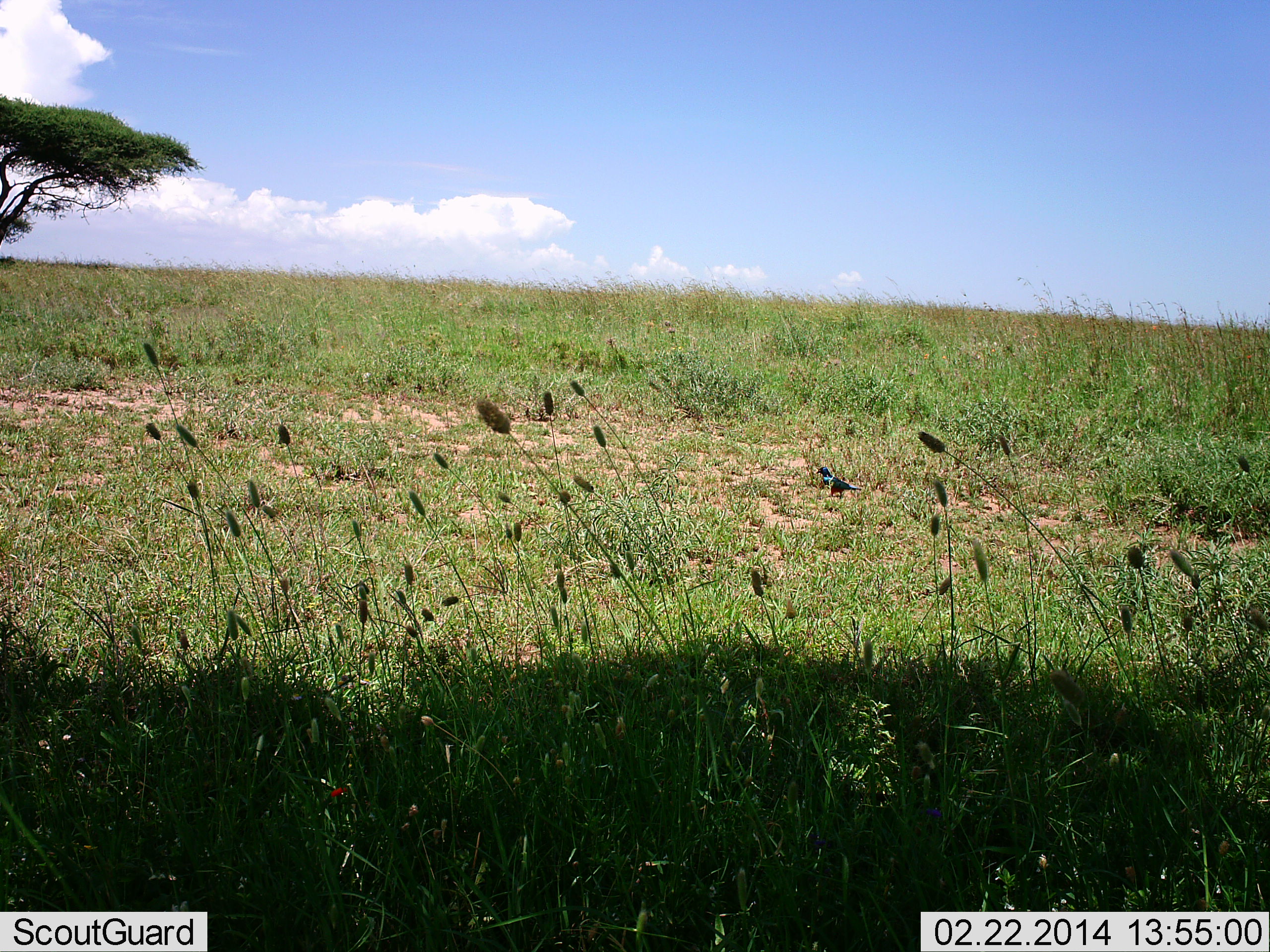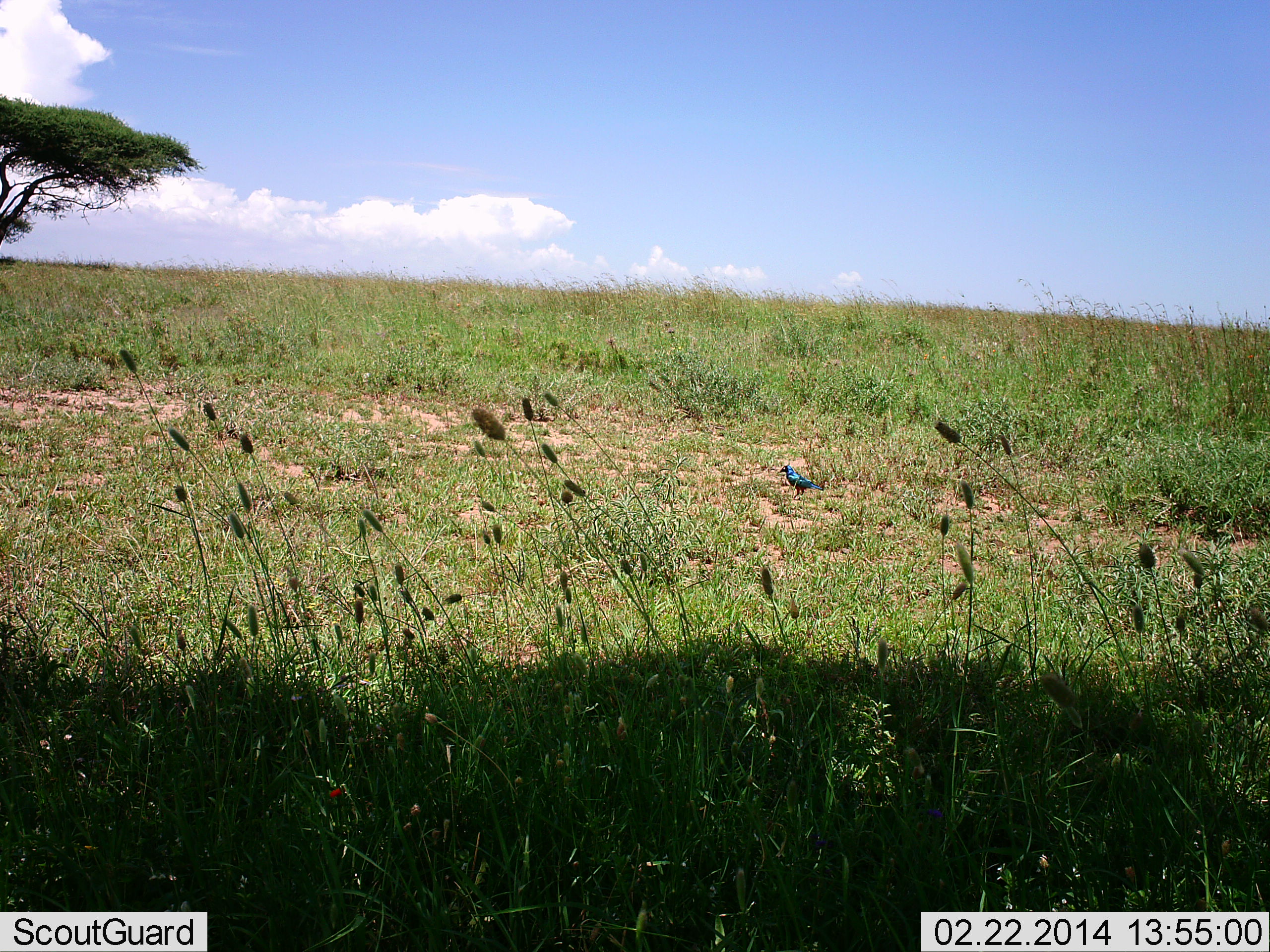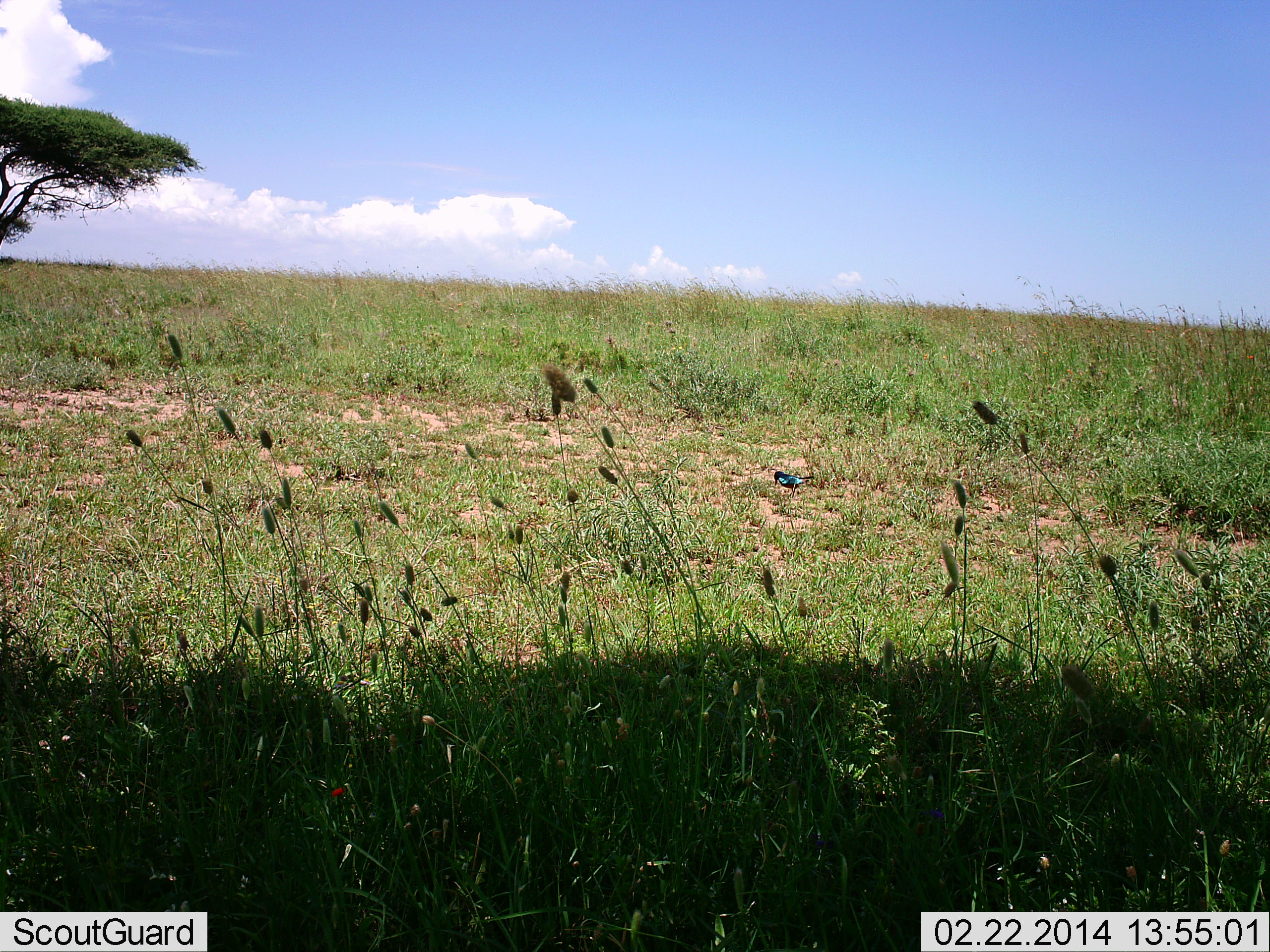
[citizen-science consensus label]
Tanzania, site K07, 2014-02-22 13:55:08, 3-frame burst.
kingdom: Animalia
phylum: Chordata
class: Aves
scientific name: Aves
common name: bird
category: otherbird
Otherbird (bird) (Aves), count 1. Behavior (volunteer vote fractions): standing 22%, resting 0%, moving 59%, interacting 0%. Young present (vote fraction): 0%. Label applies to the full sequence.